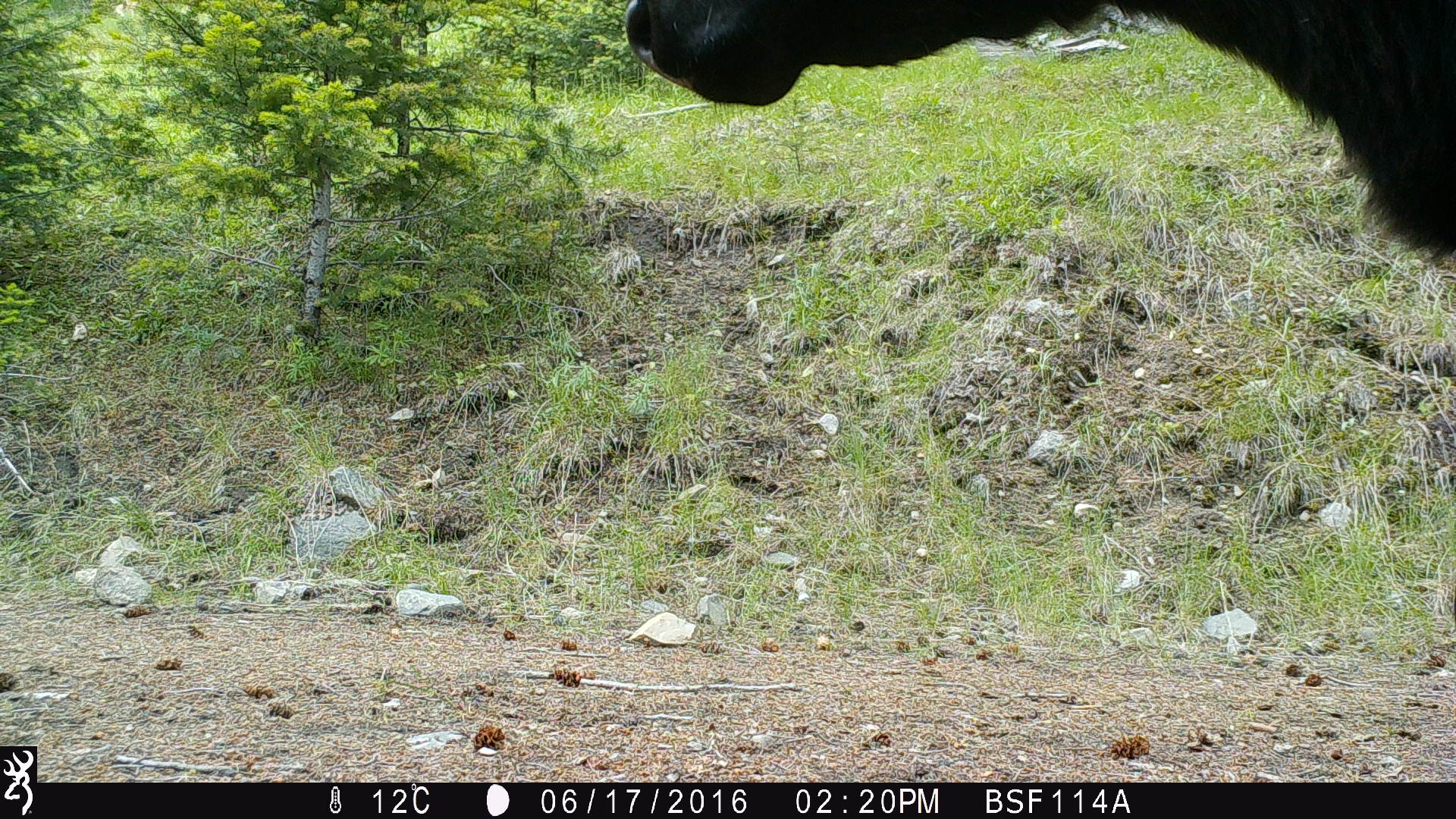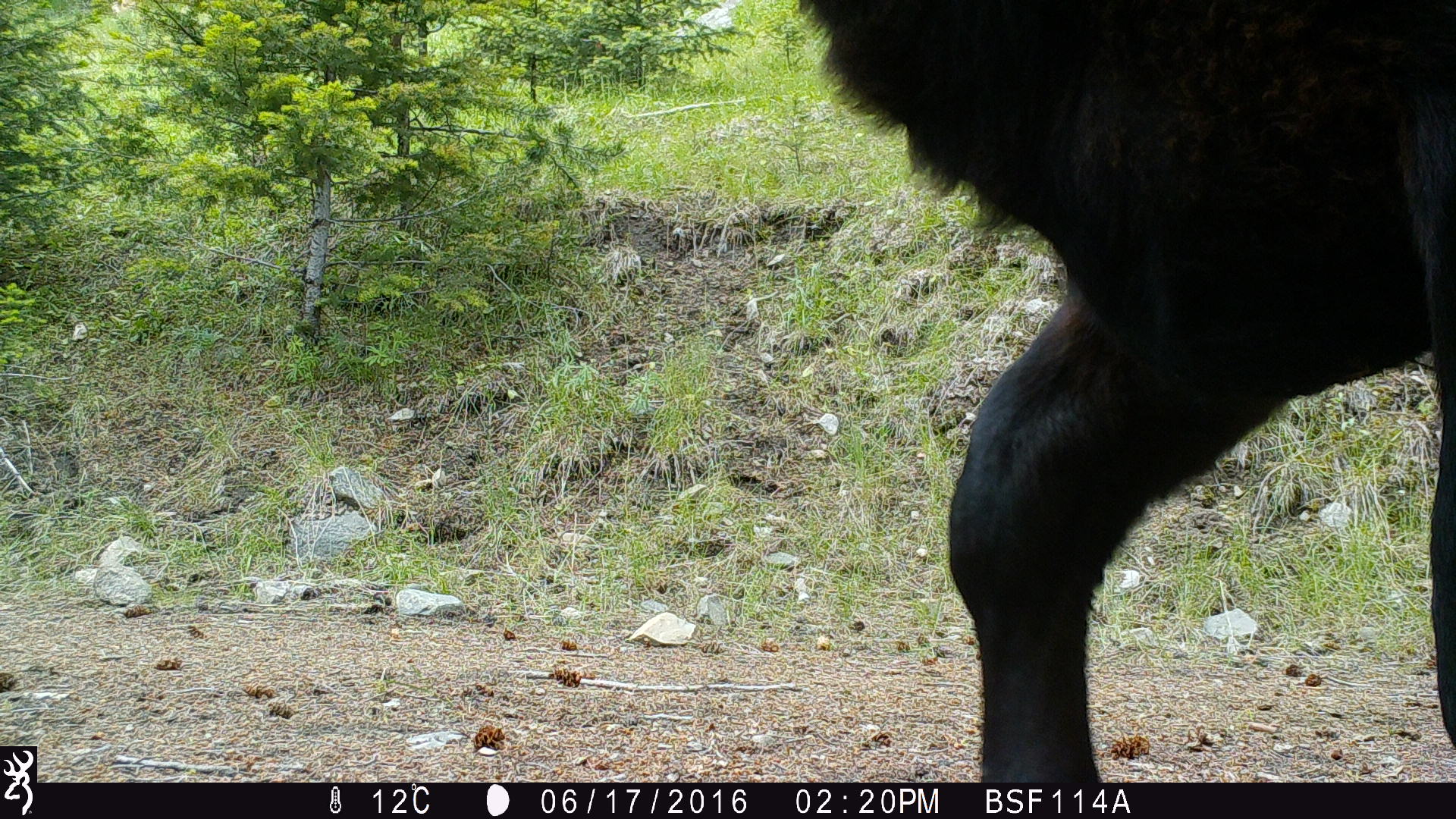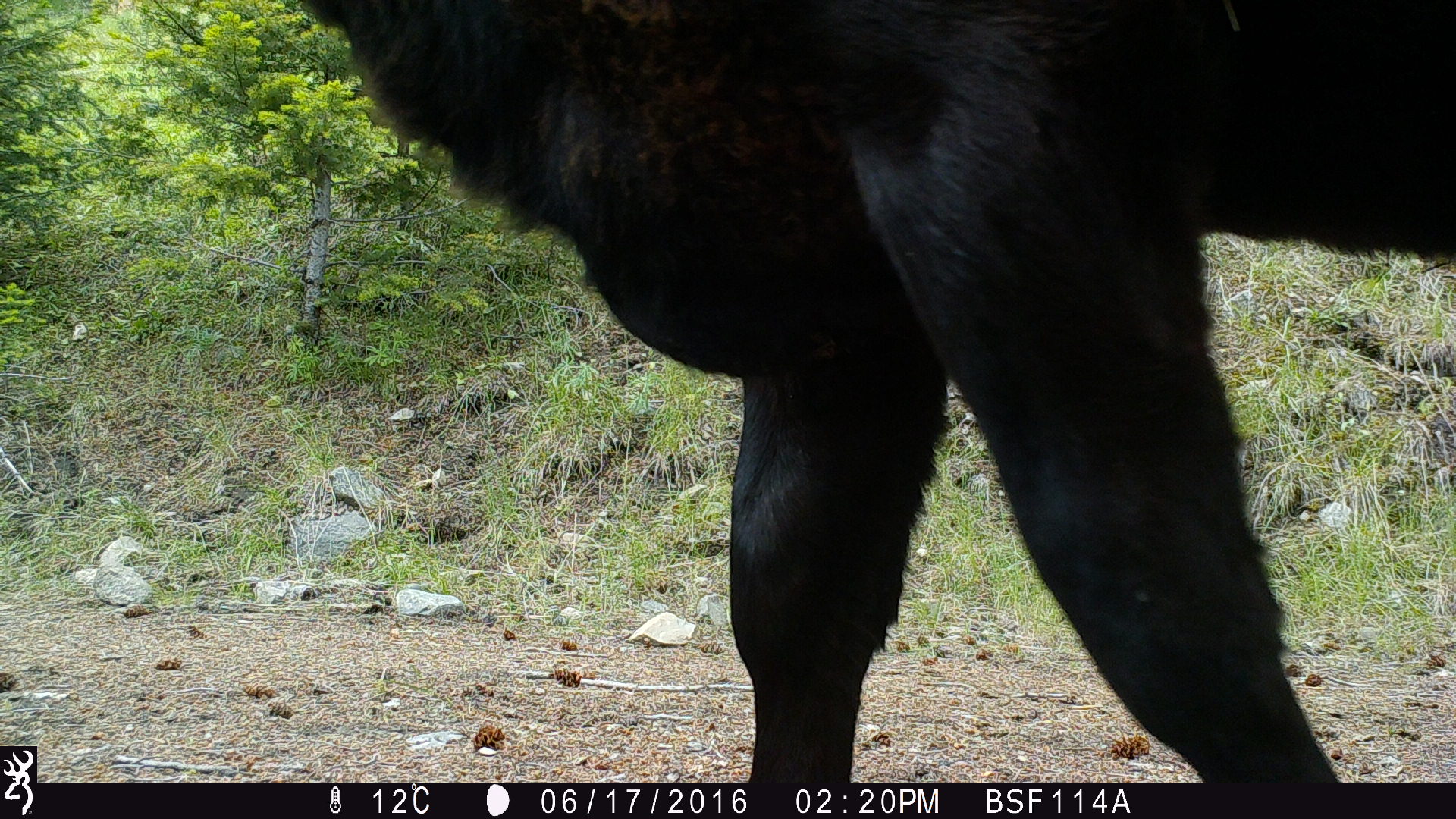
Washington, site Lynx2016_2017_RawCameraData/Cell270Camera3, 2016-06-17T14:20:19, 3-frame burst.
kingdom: Animalia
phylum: Chordata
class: Mammalia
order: Artiodactyla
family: Bovidae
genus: Bos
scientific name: Bos taurus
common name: domestic cattle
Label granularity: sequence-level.